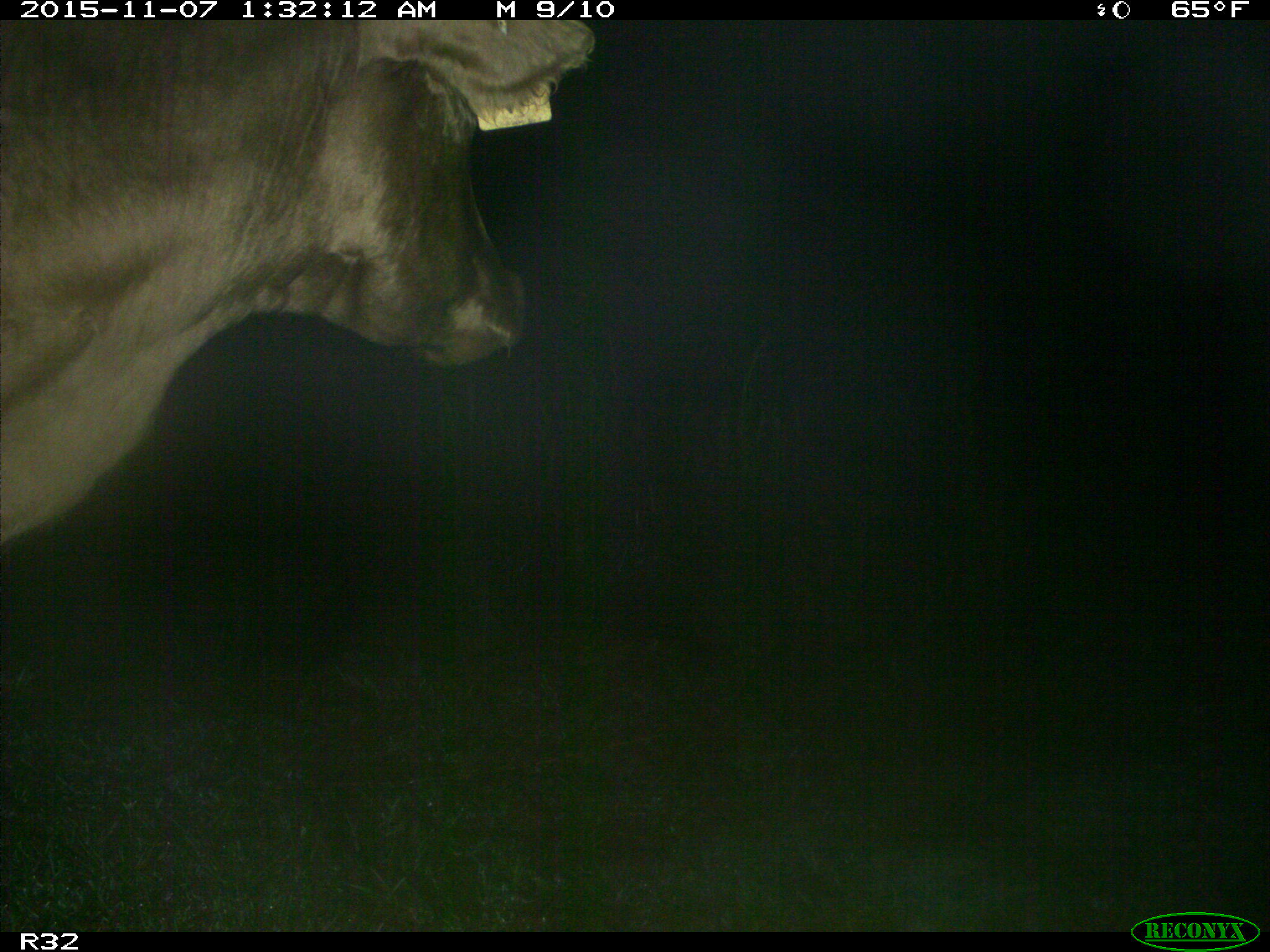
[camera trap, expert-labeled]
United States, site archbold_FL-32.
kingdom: Animalia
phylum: Chordata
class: Mammalia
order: Artiodactyla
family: Bovidae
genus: Bos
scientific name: Bos taurus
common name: domestic cow